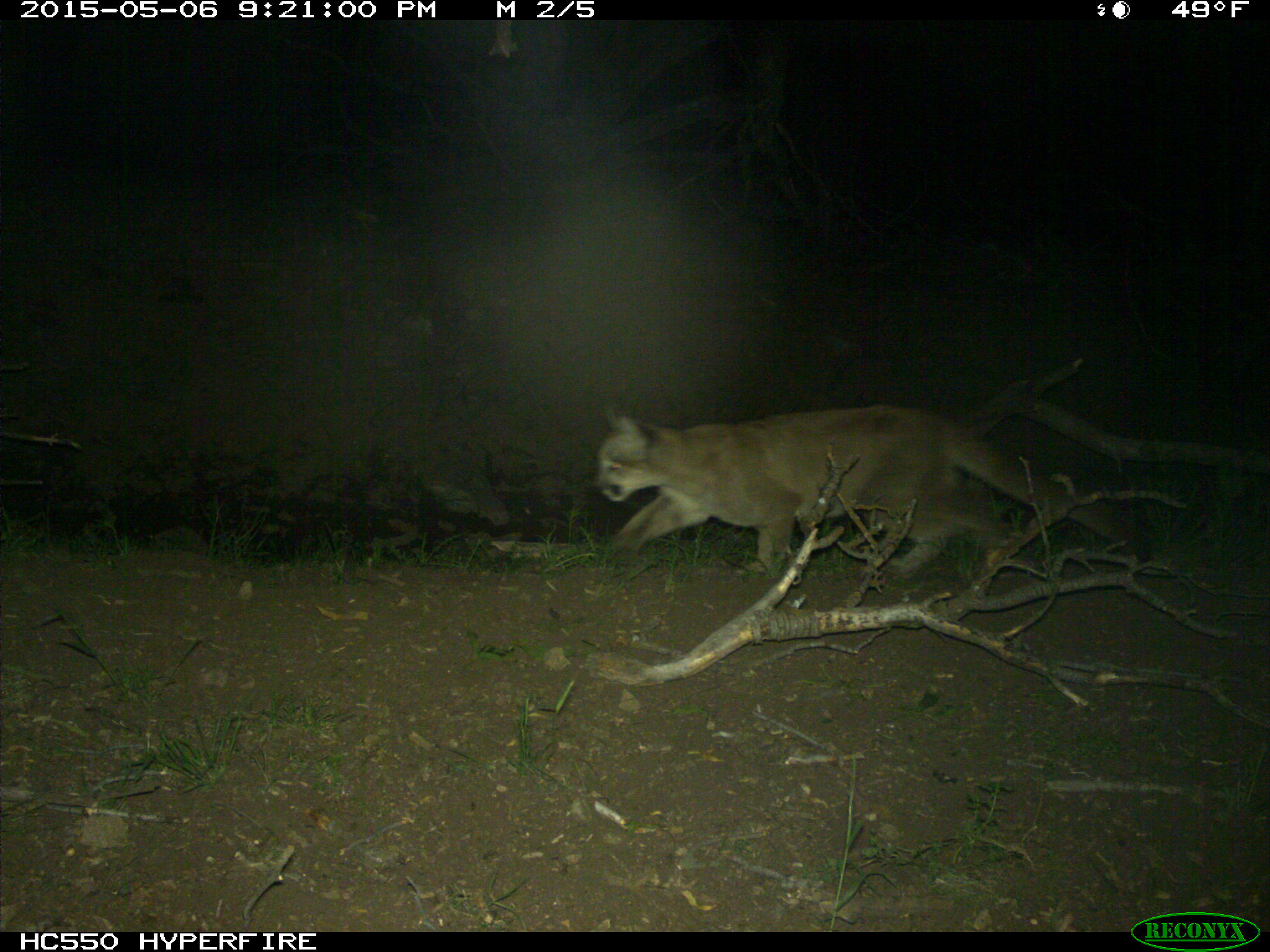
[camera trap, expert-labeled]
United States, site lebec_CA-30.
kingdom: Animalia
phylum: Chordata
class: Mammalia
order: Carnivora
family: Felidae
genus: Puma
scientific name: Puma concolor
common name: mountain lion